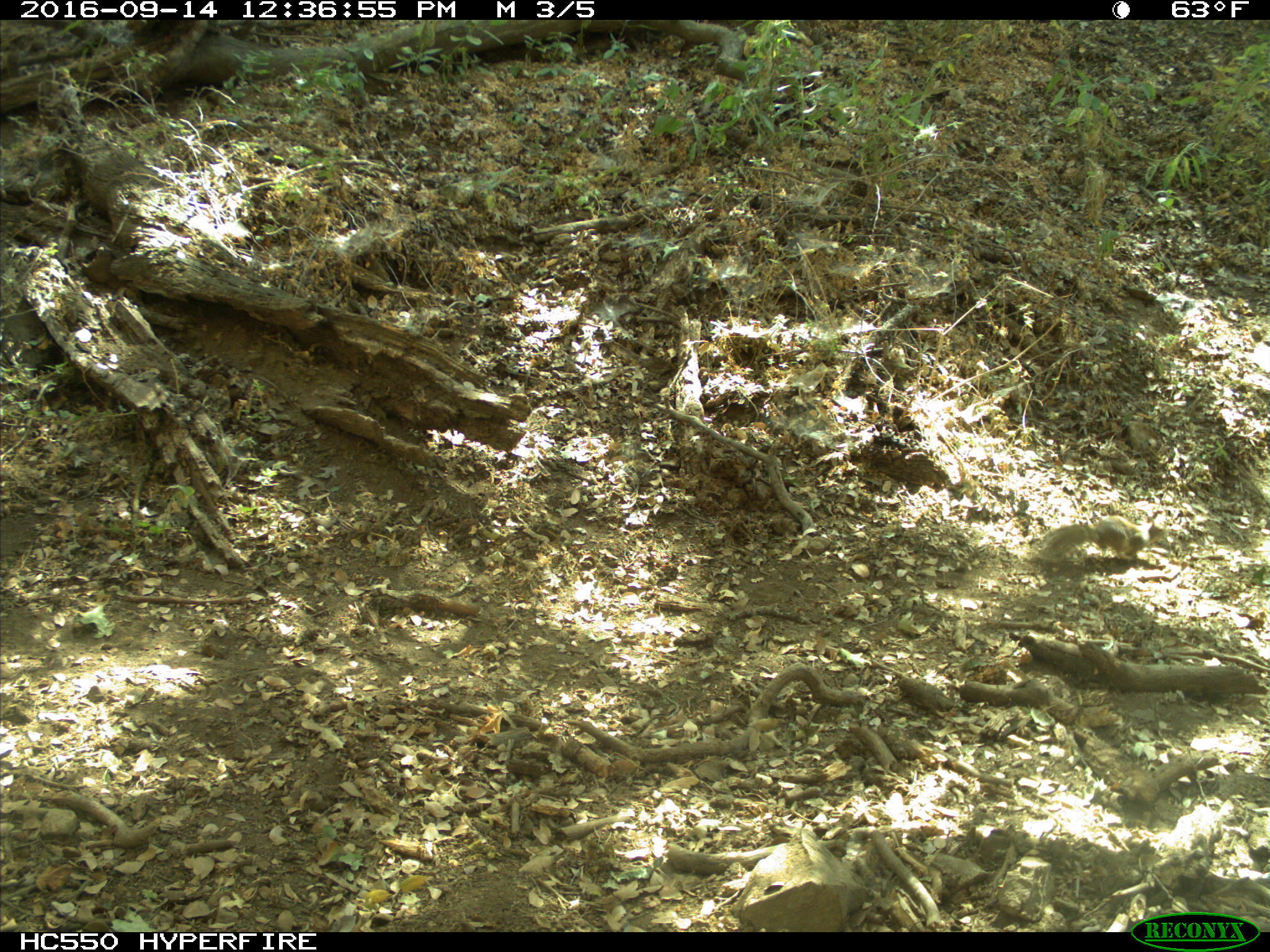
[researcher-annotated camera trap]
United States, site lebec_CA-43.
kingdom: Animalia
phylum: Chordata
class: Mammalia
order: Rodentia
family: Sciuridae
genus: Otospermophilus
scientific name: Otospermophilus beecheyi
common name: california ground squirrel